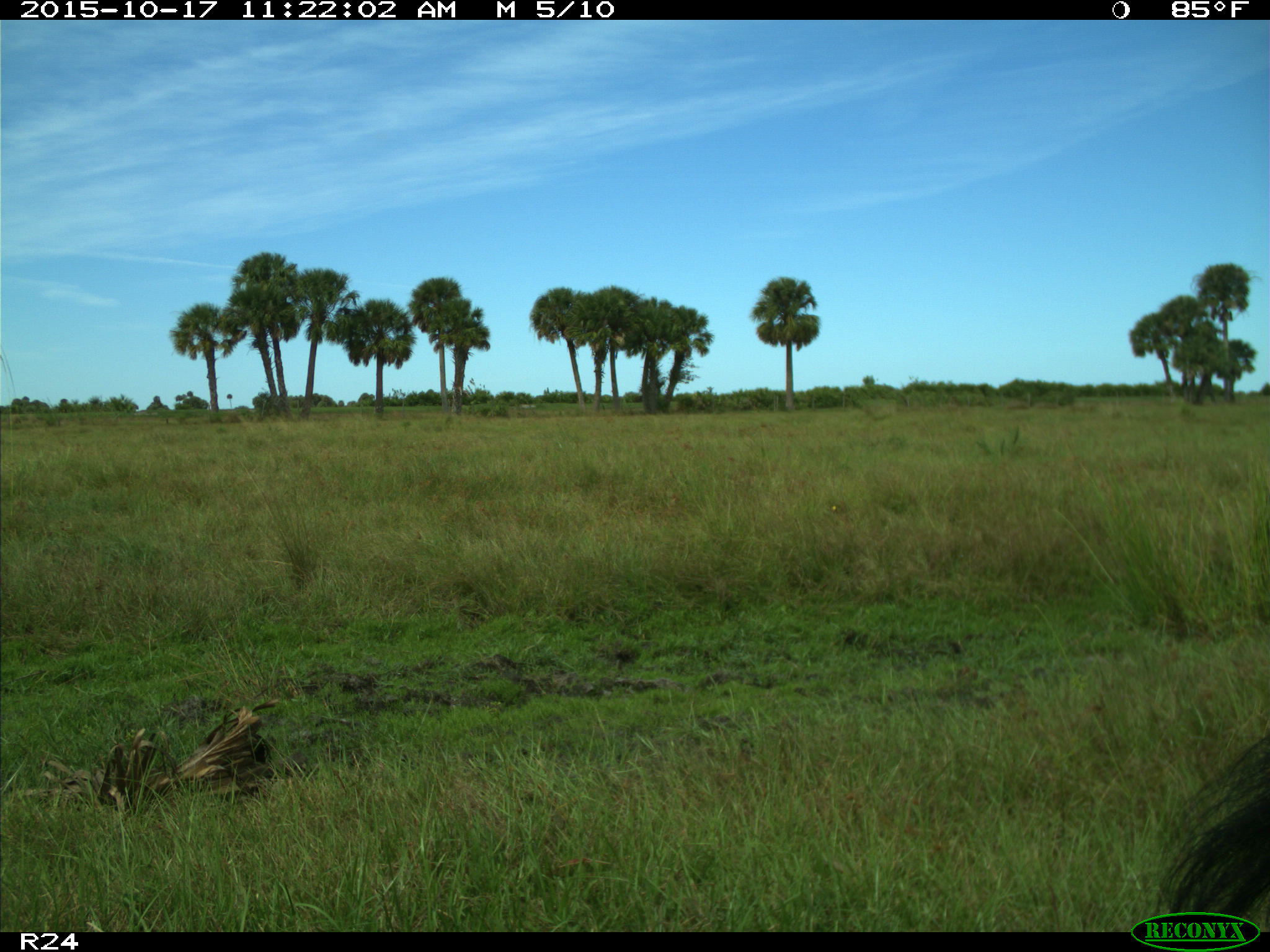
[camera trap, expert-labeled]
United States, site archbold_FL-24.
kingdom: Animalia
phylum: Chordata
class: Mammalia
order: Artiodactyla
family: Suidae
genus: Sus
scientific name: Sus scrofa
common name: wild boar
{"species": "Sus scrofa (wild boar)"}